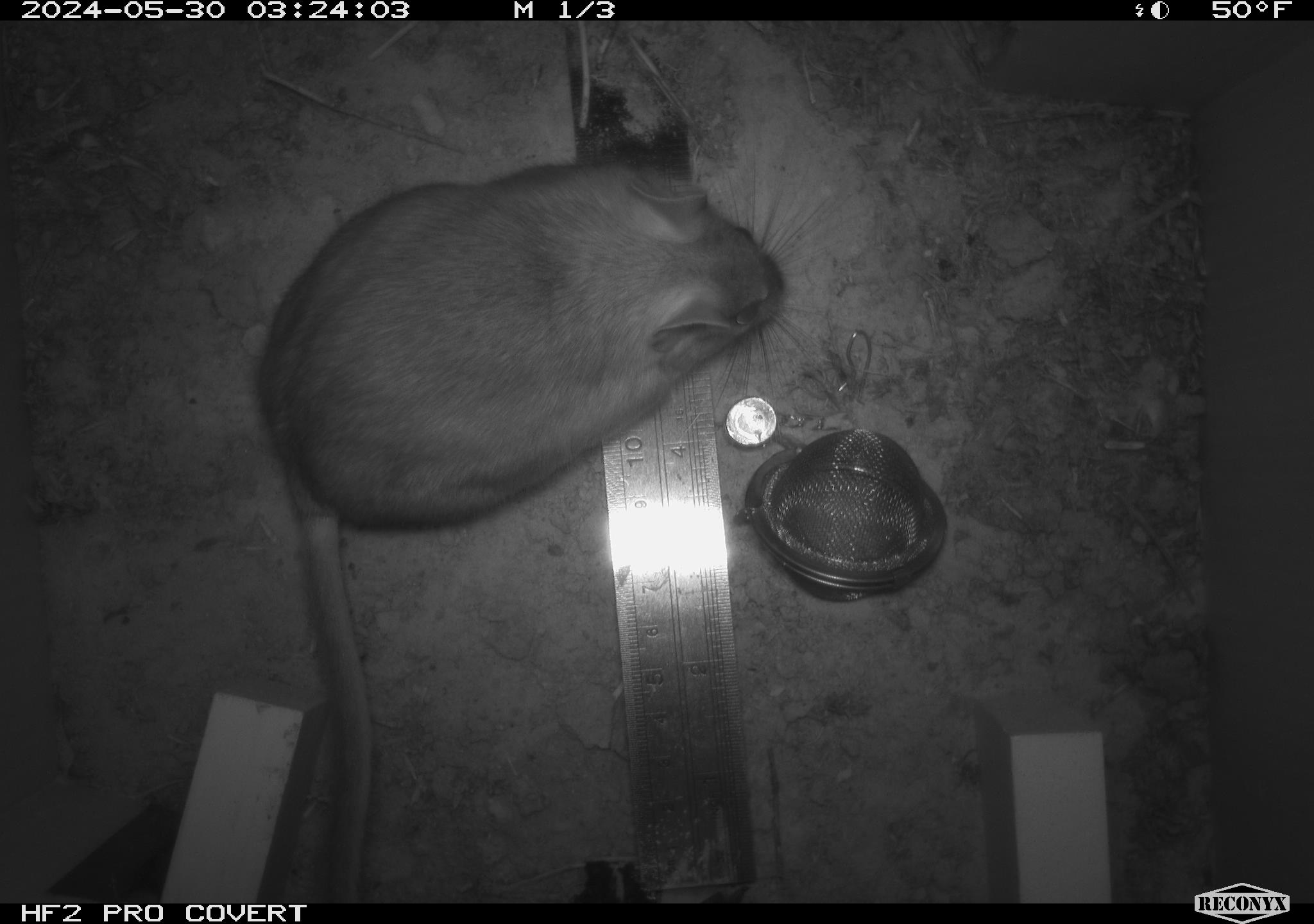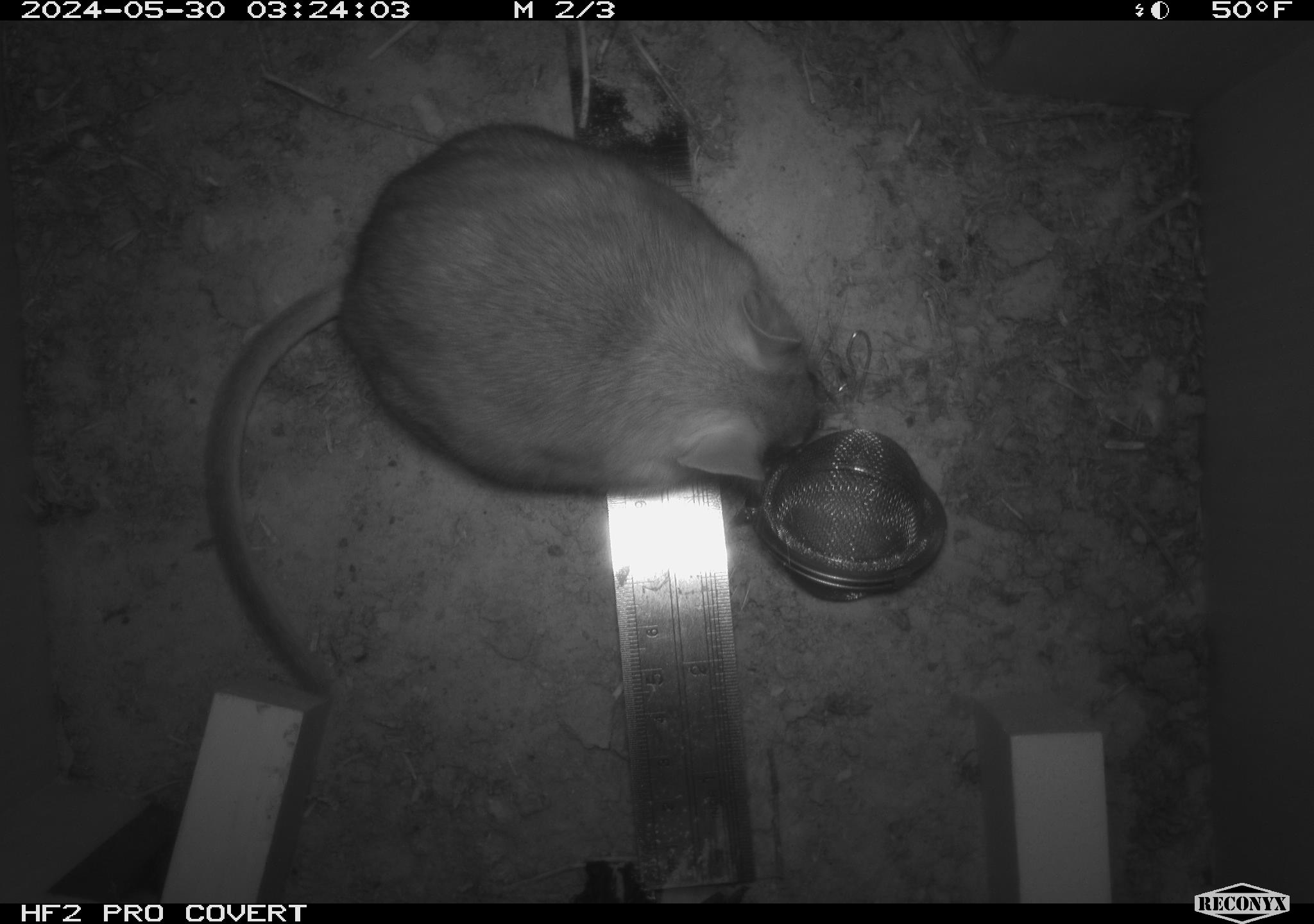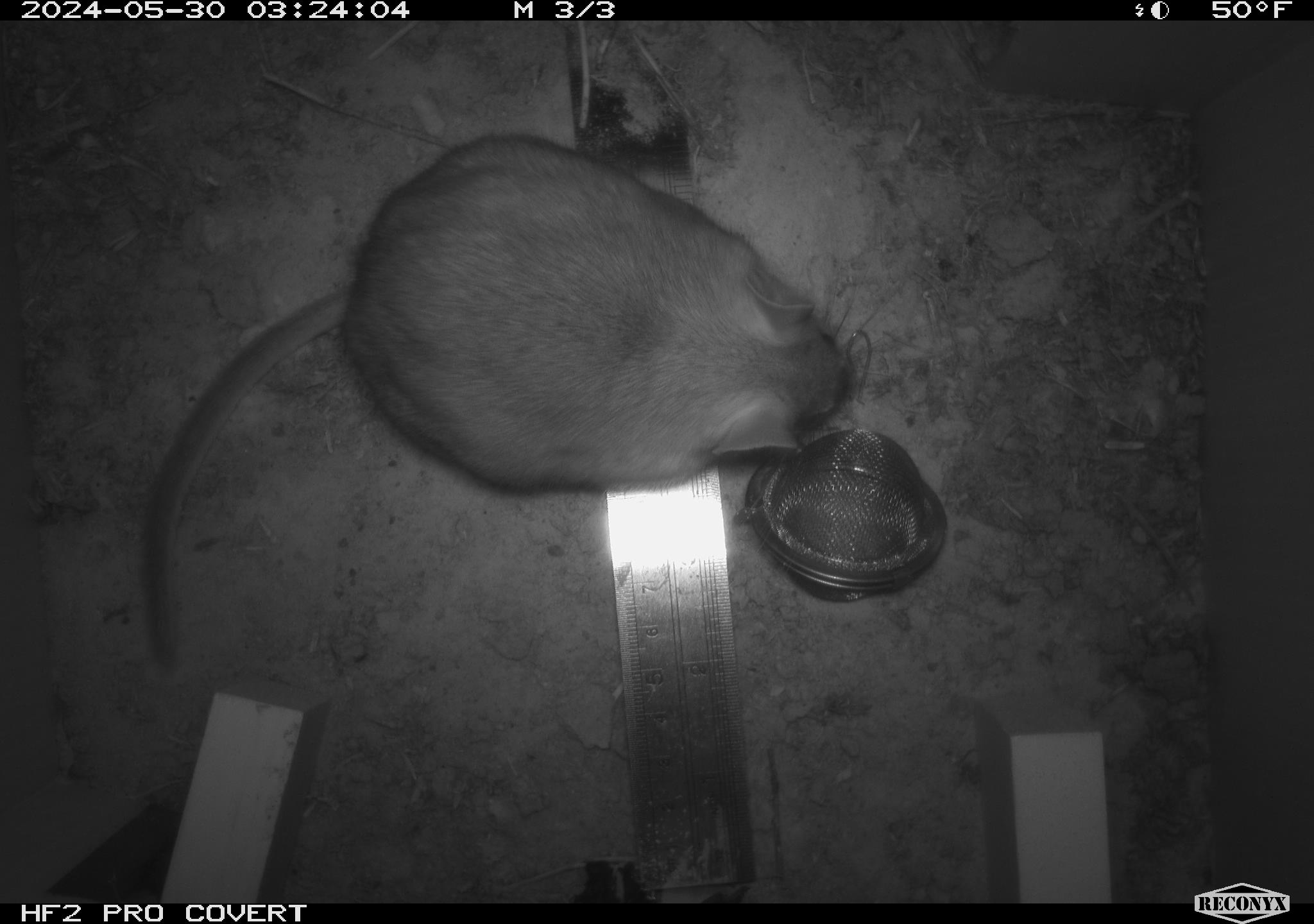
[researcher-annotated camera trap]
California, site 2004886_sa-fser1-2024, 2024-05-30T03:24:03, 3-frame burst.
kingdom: Animalia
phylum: Chordata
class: Mammalia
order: Rodentia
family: Sciuridae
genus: Neotamias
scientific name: Neotamias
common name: western chipmunks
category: neotamias species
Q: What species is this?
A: Neotamias species (western chipmunks) (Neotamias).